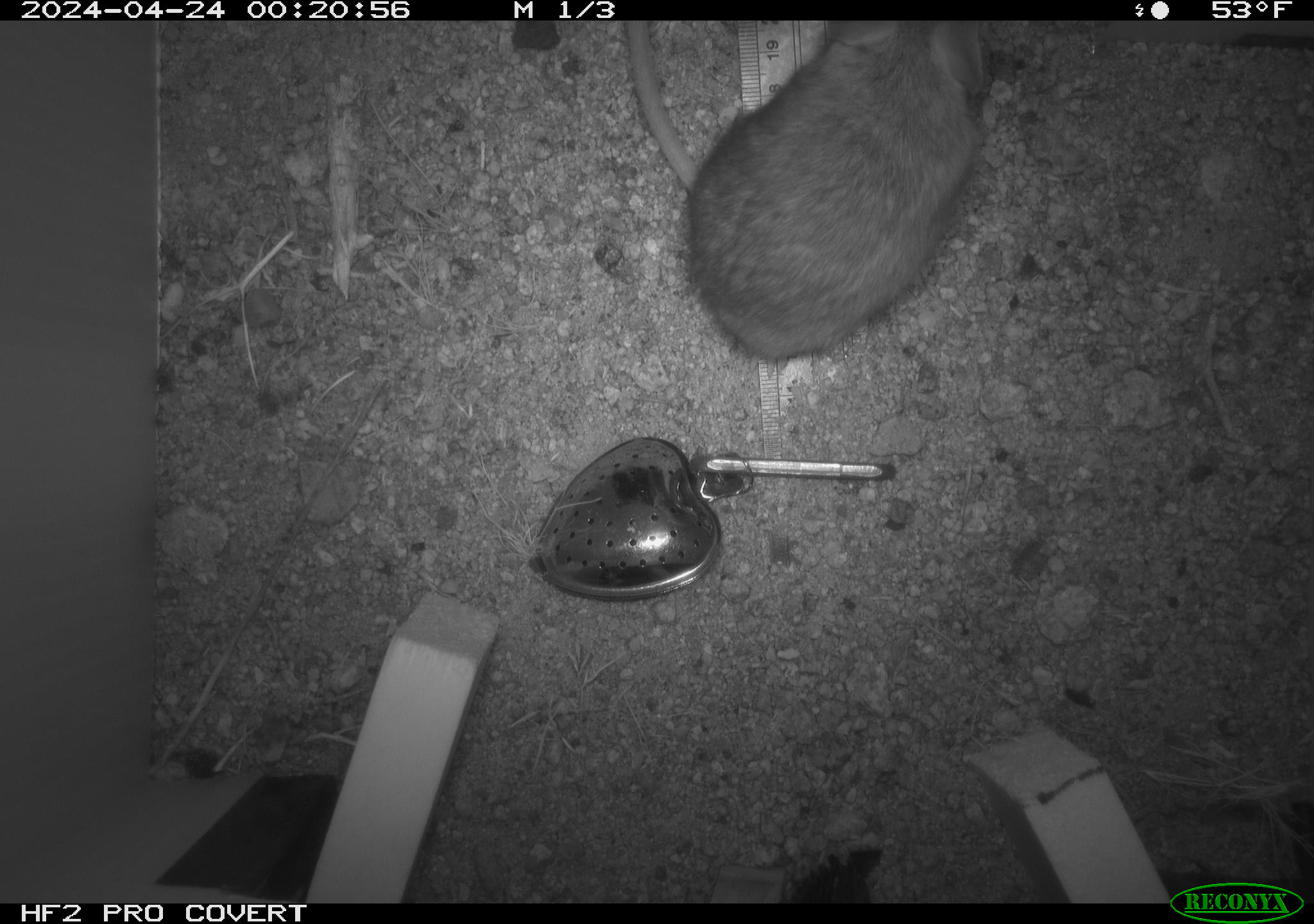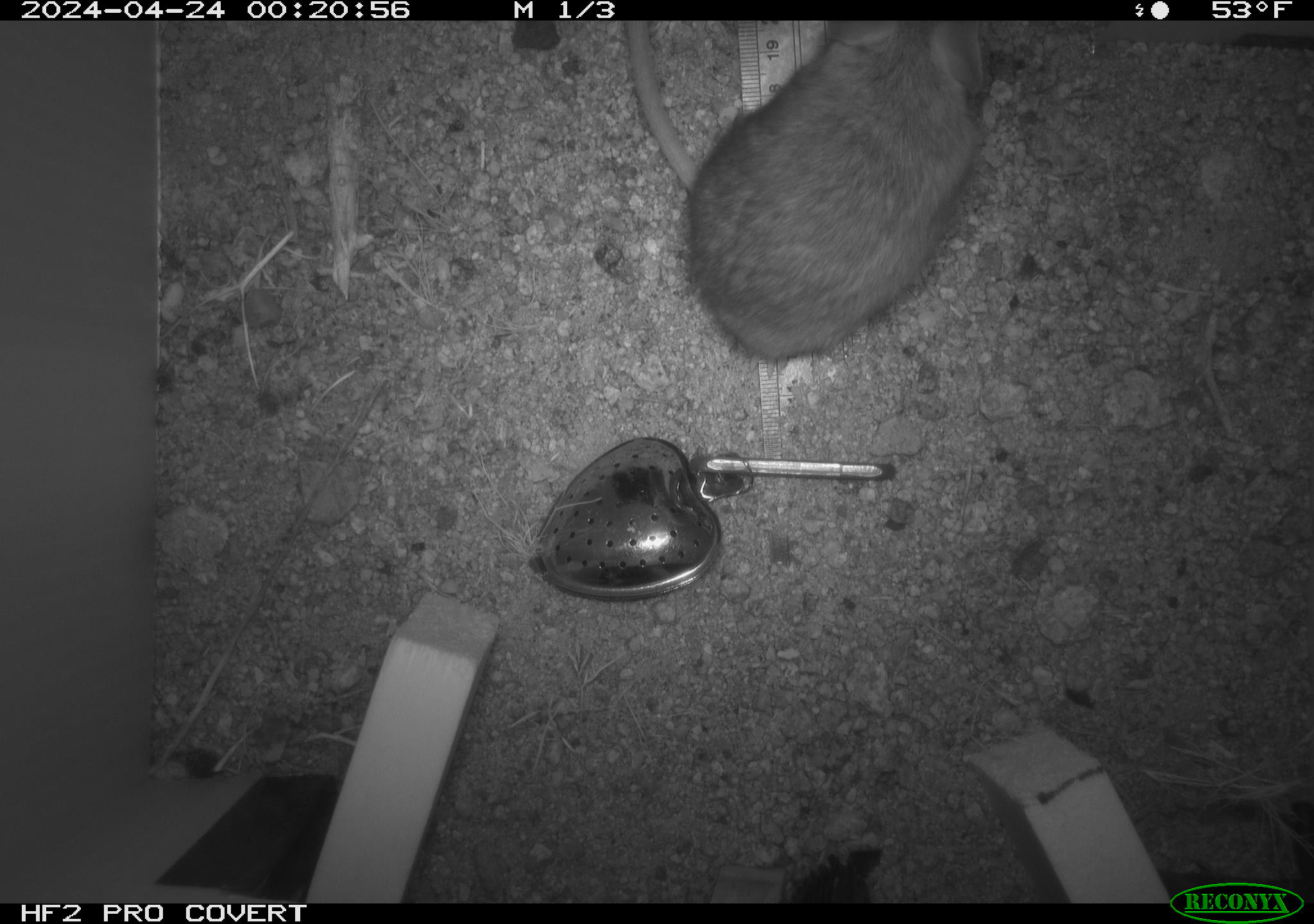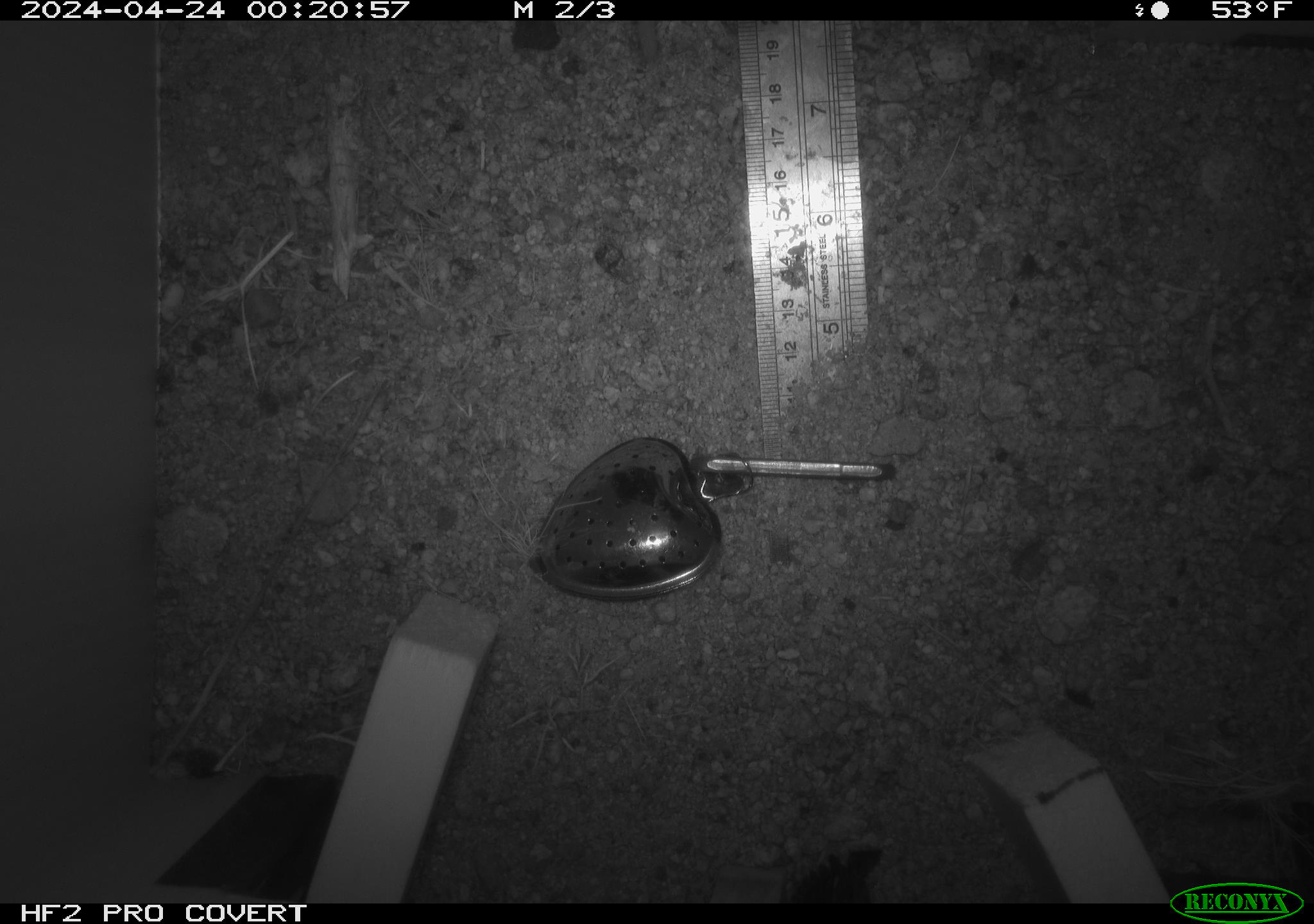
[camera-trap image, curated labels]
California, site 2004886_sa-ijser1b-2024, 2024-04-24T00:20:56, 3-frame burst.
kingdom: Animalia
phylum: Chordata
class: Mammalia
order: Rodentia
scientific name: Rodentia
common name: woodrat or rat or mouse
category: woodrat or rat or mouse species